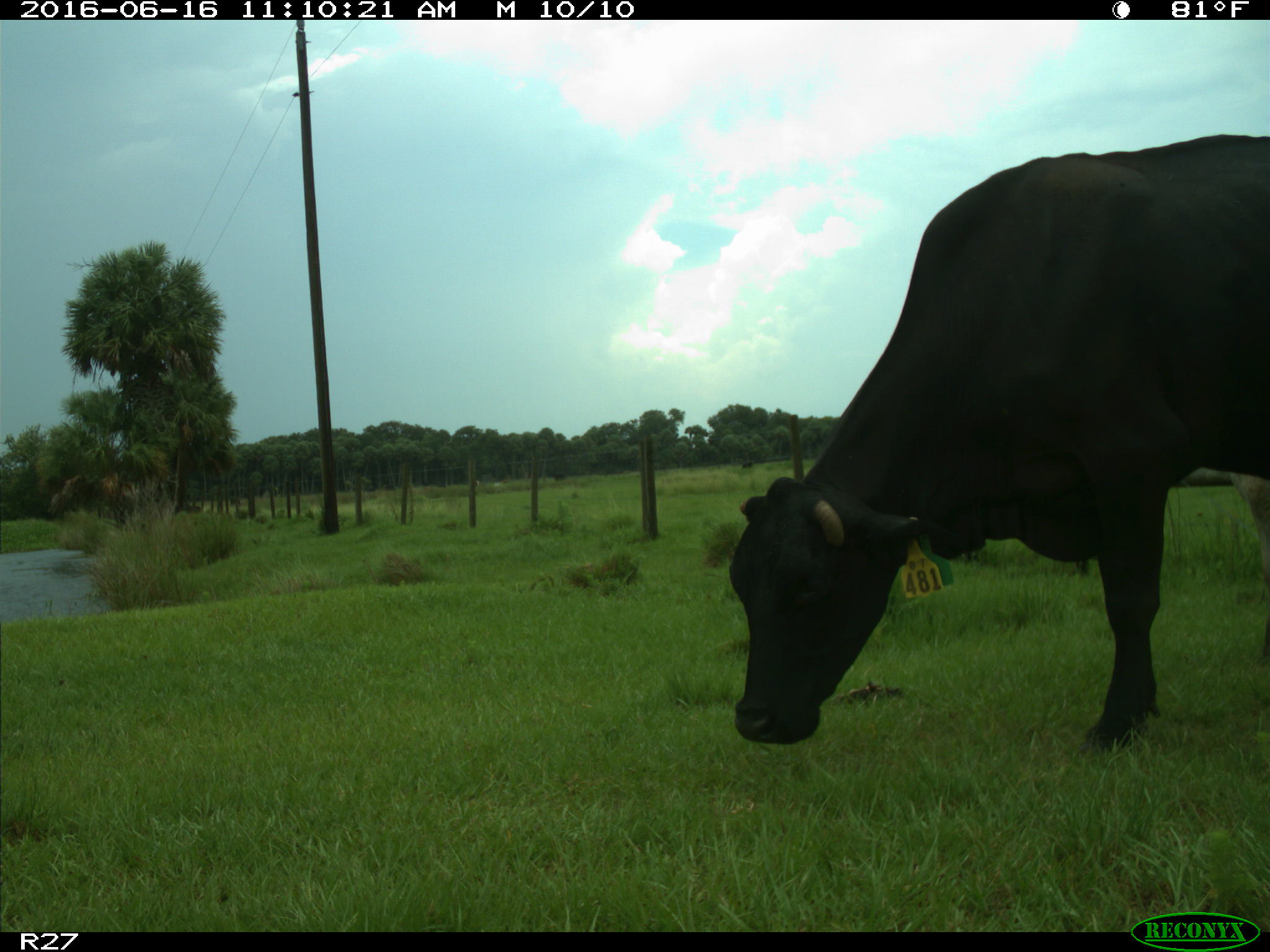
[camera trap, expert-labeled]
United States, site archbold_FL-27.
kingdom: Animalia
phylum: Chordata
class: Mammalia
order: Artiodactyla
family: Bovidae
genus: Bos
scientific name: Bos taurus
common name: domestic cow